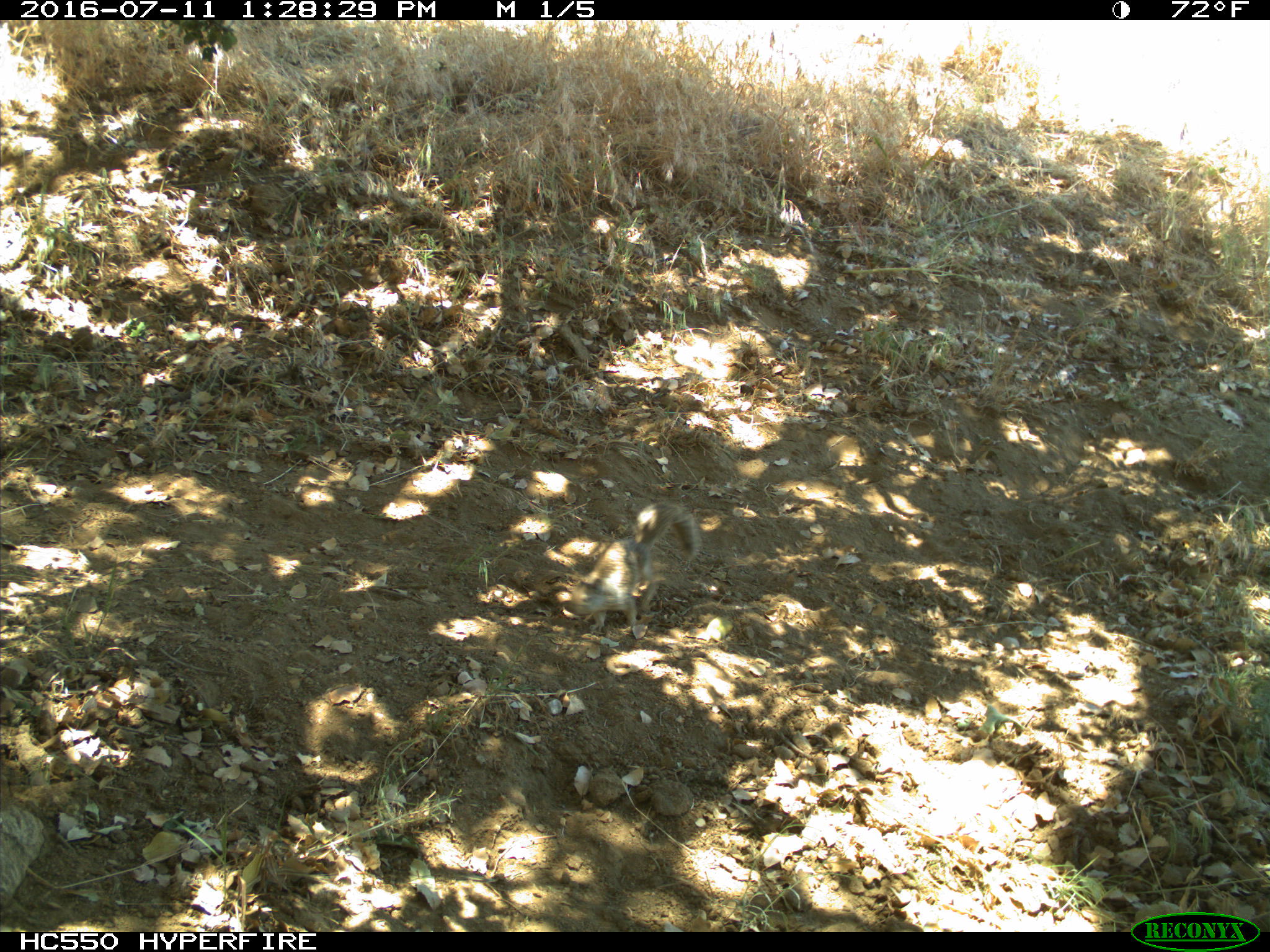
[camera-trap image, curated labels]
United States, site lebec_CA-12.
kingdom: Animalia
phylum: Chordata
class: Mammalia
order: Rodentia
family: Sciuridae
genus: Otospermophilus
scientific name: Otospermophilus beecheyi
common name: california ground squirrel